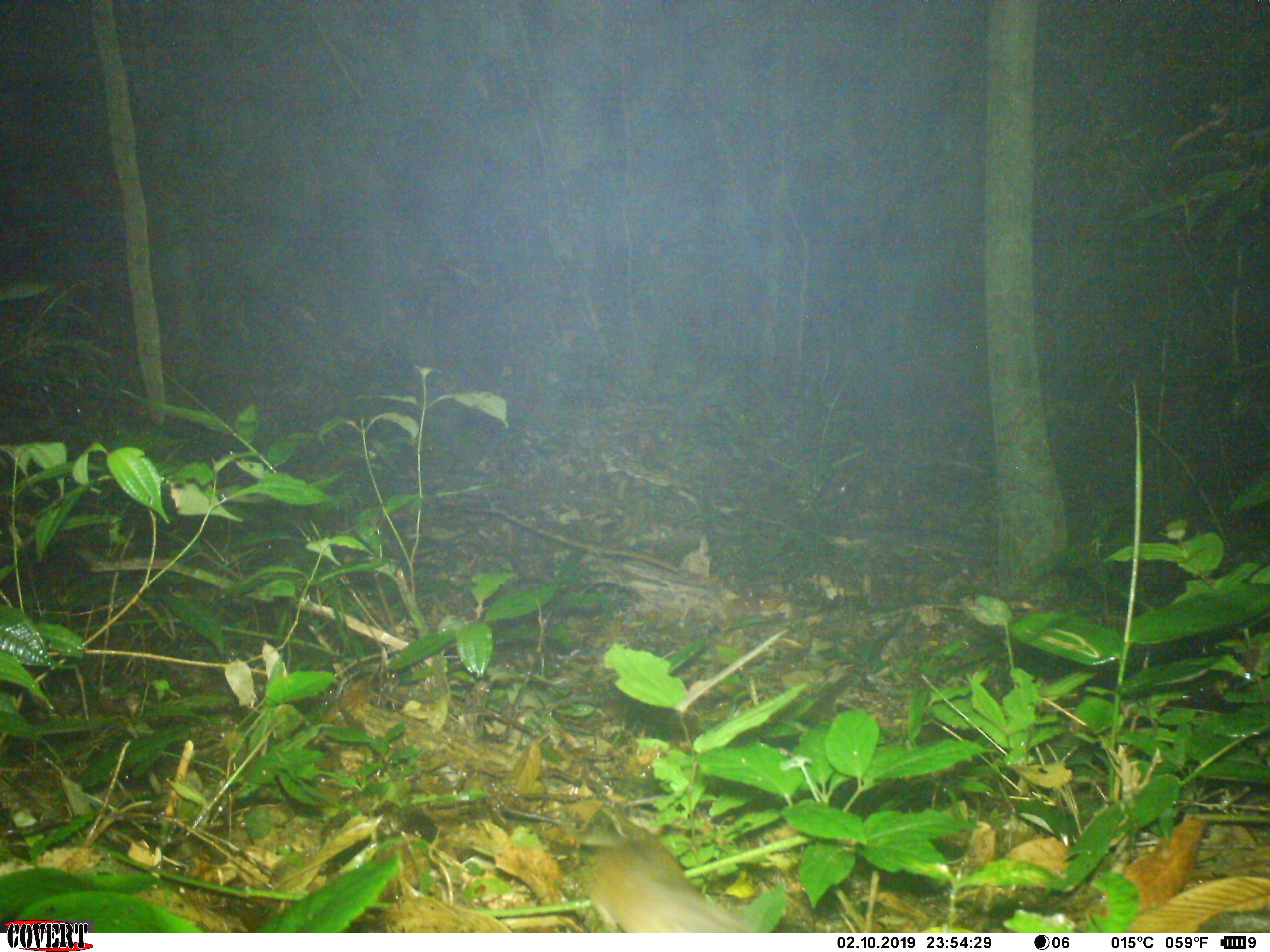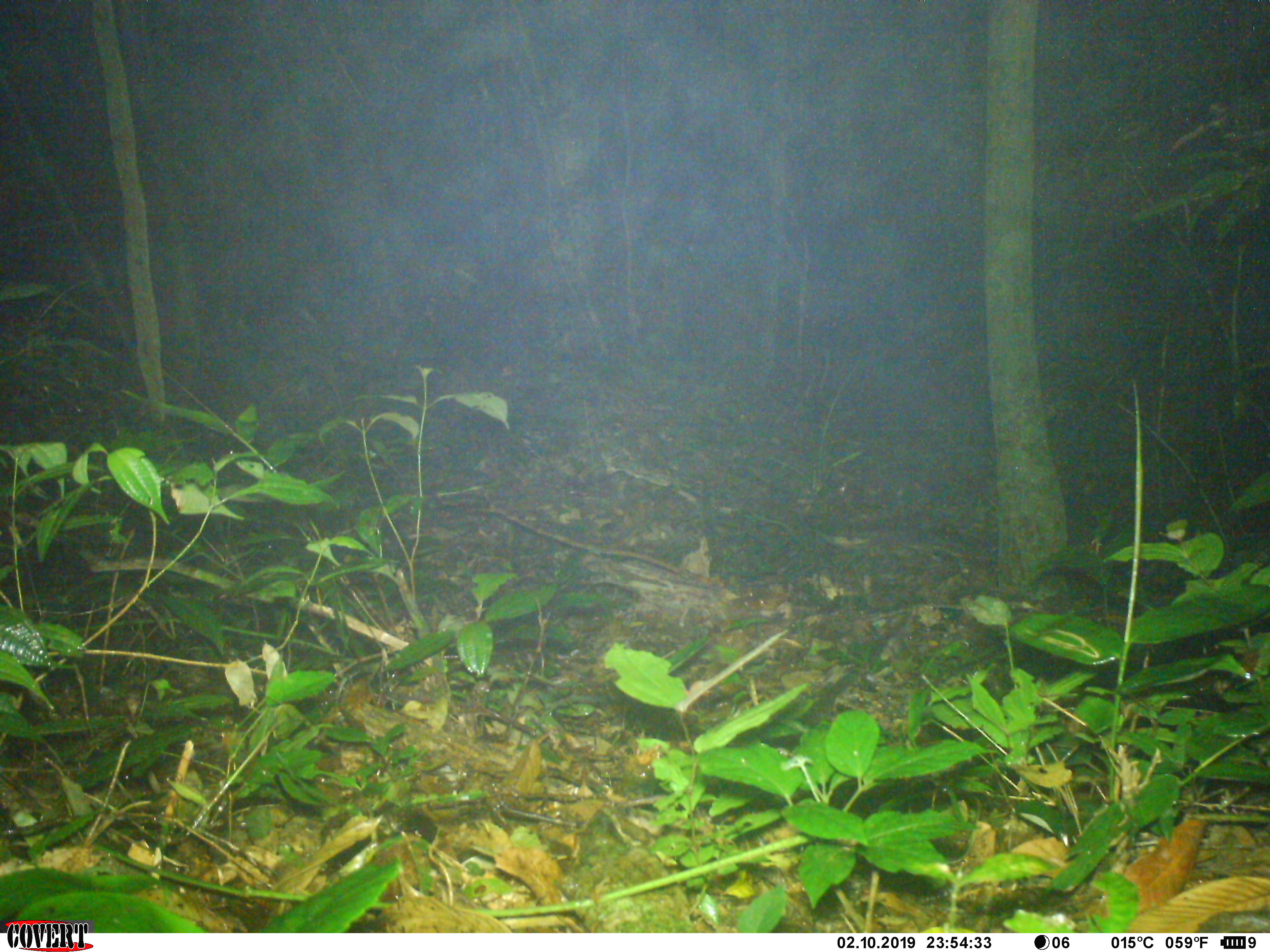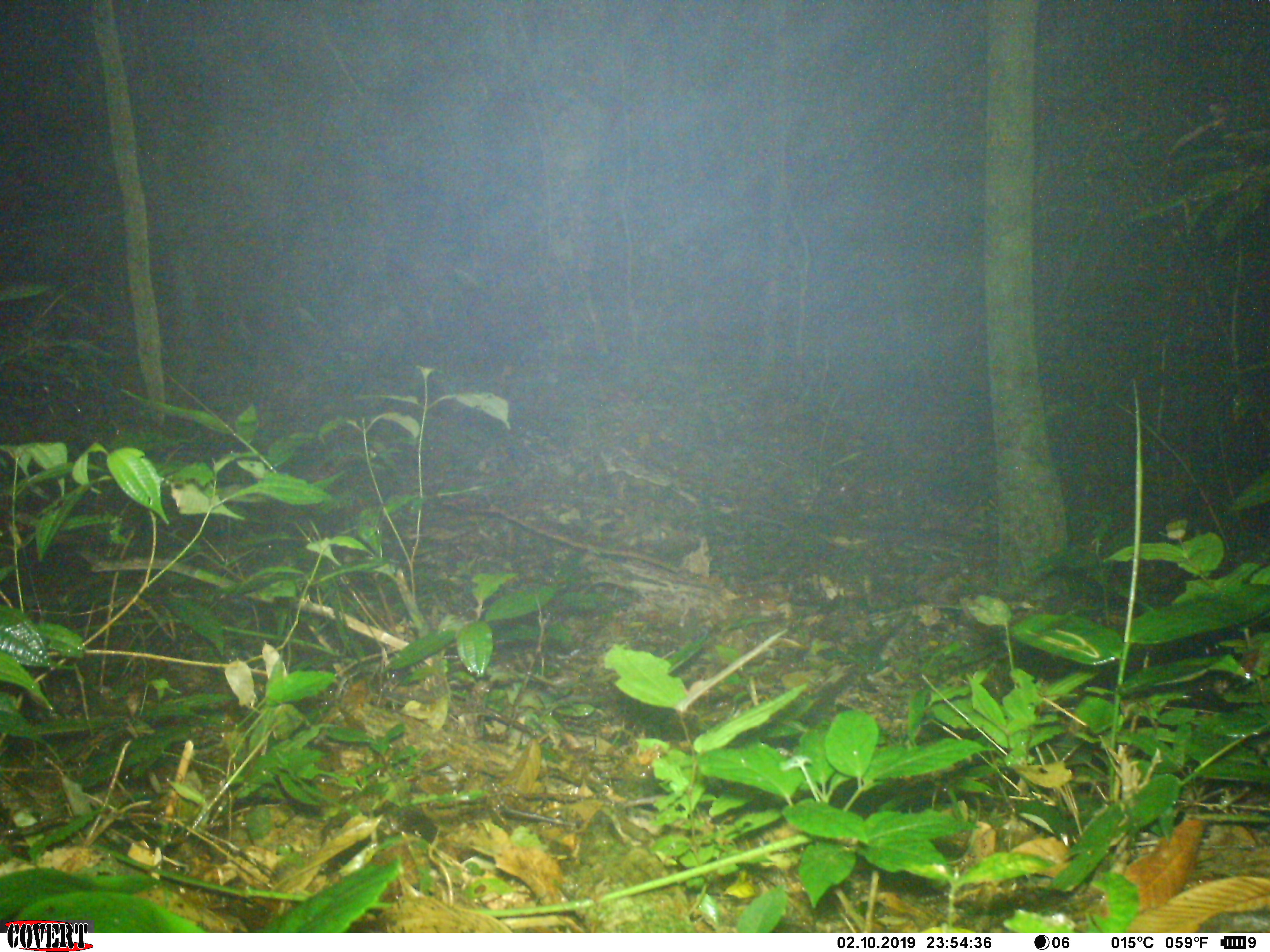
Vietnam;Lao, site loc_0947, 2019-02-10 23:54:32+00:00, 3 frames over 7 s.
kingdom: Animalia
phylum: Chordata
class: Mammalia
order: Rodentia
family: Muridae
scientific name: Muridae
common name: old-world mice and rats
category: unidentified murid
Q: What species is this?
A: Unidentified murid (old-world mice and rats) (Muridae).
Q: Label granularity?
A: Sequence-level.